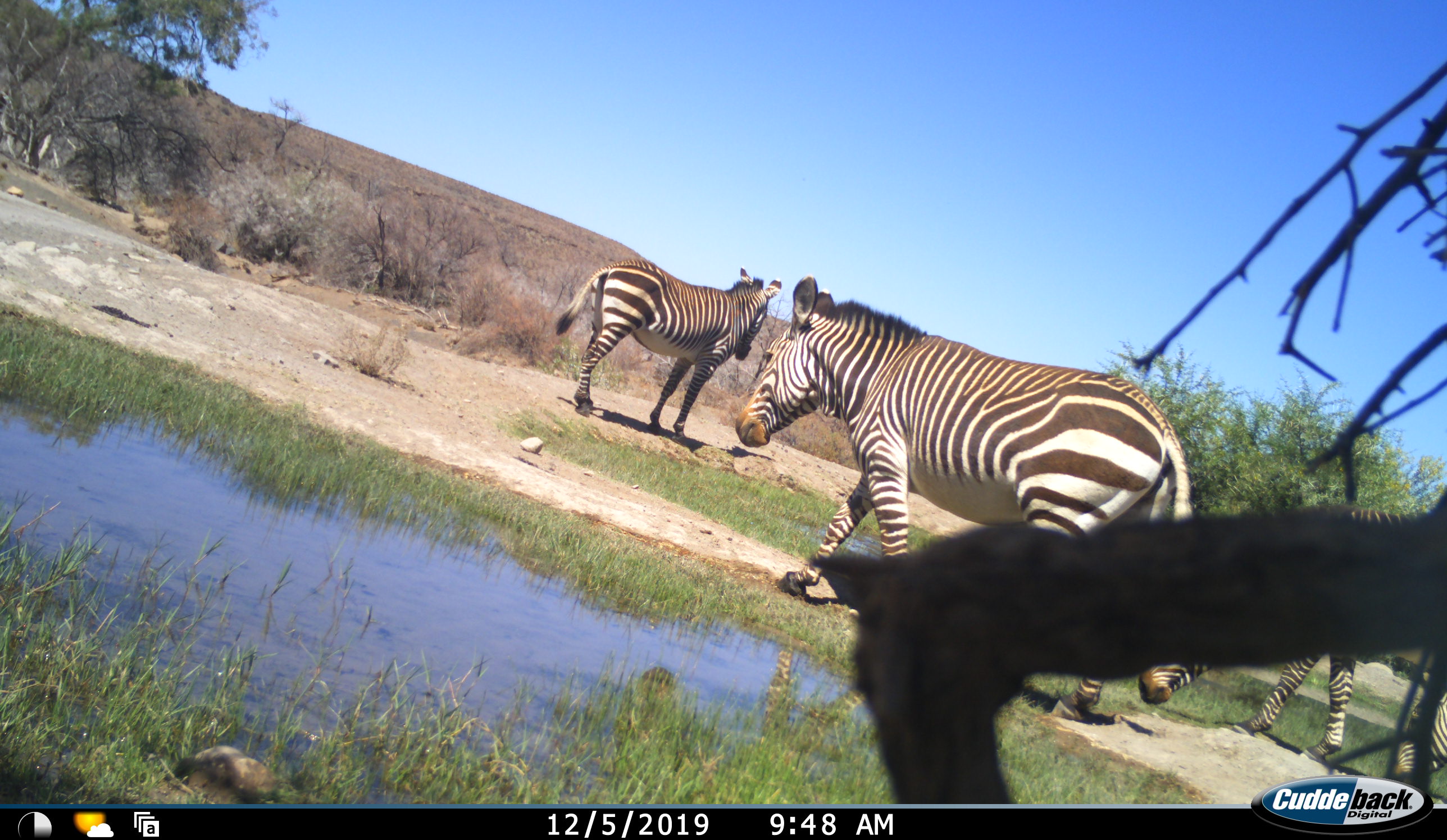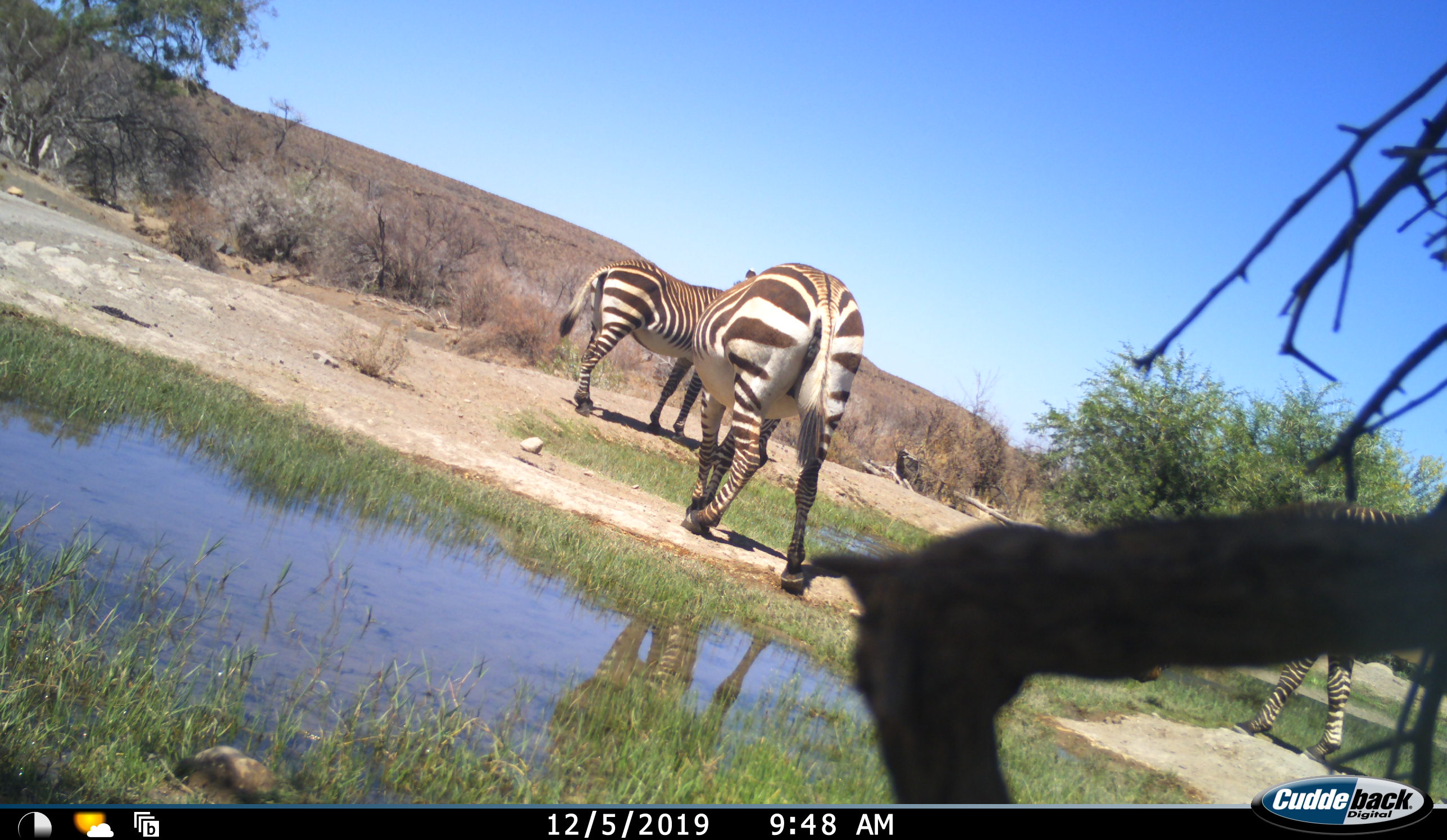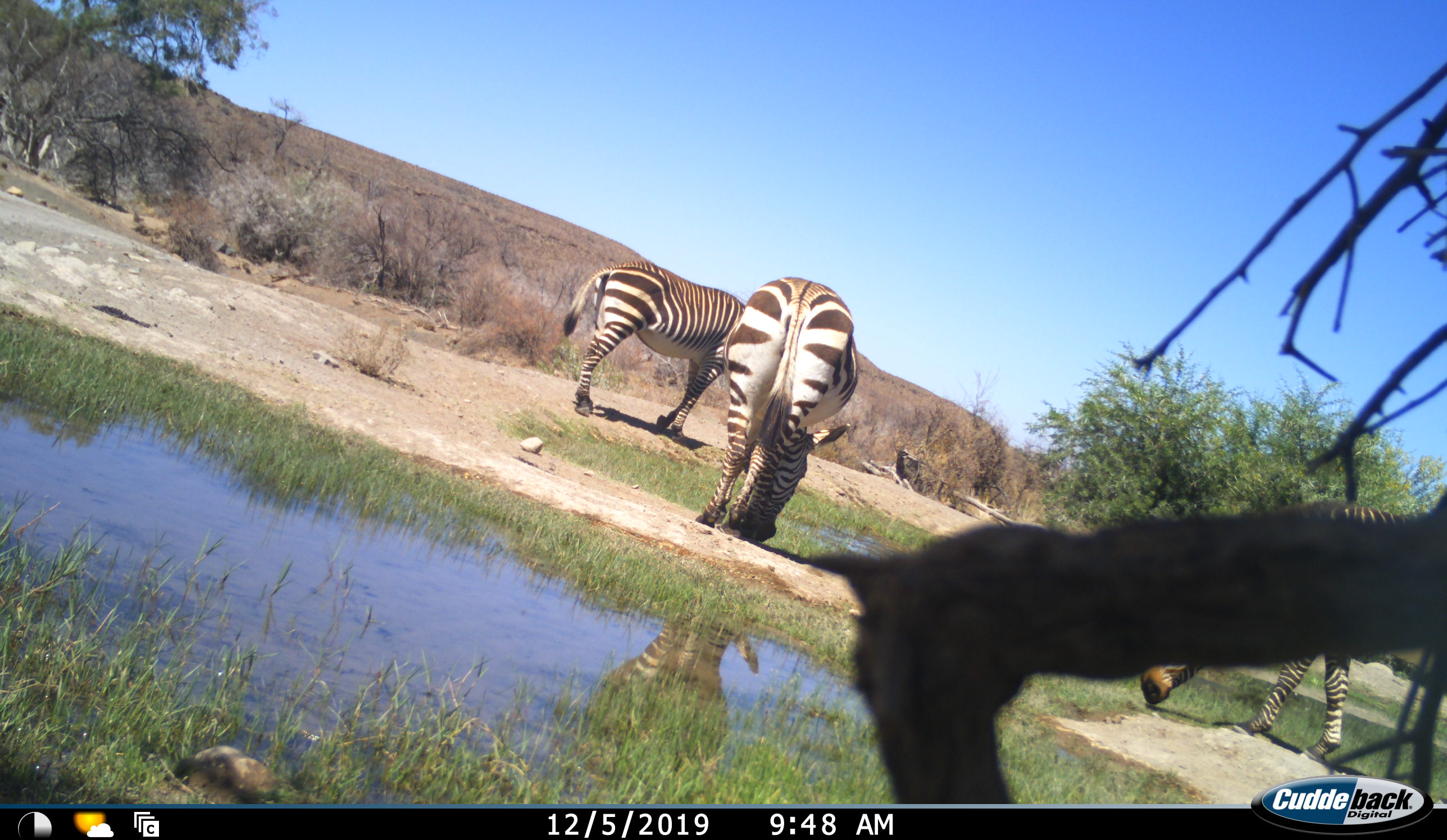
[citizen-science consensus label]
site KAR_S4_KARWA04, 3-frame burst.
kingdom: Animalia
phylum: Chordata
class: Mammalia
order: Perissodactyla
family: Equidae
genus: Equus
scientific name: Equus zebra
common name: mountain zebra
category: zebramountain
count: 3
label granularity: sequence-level